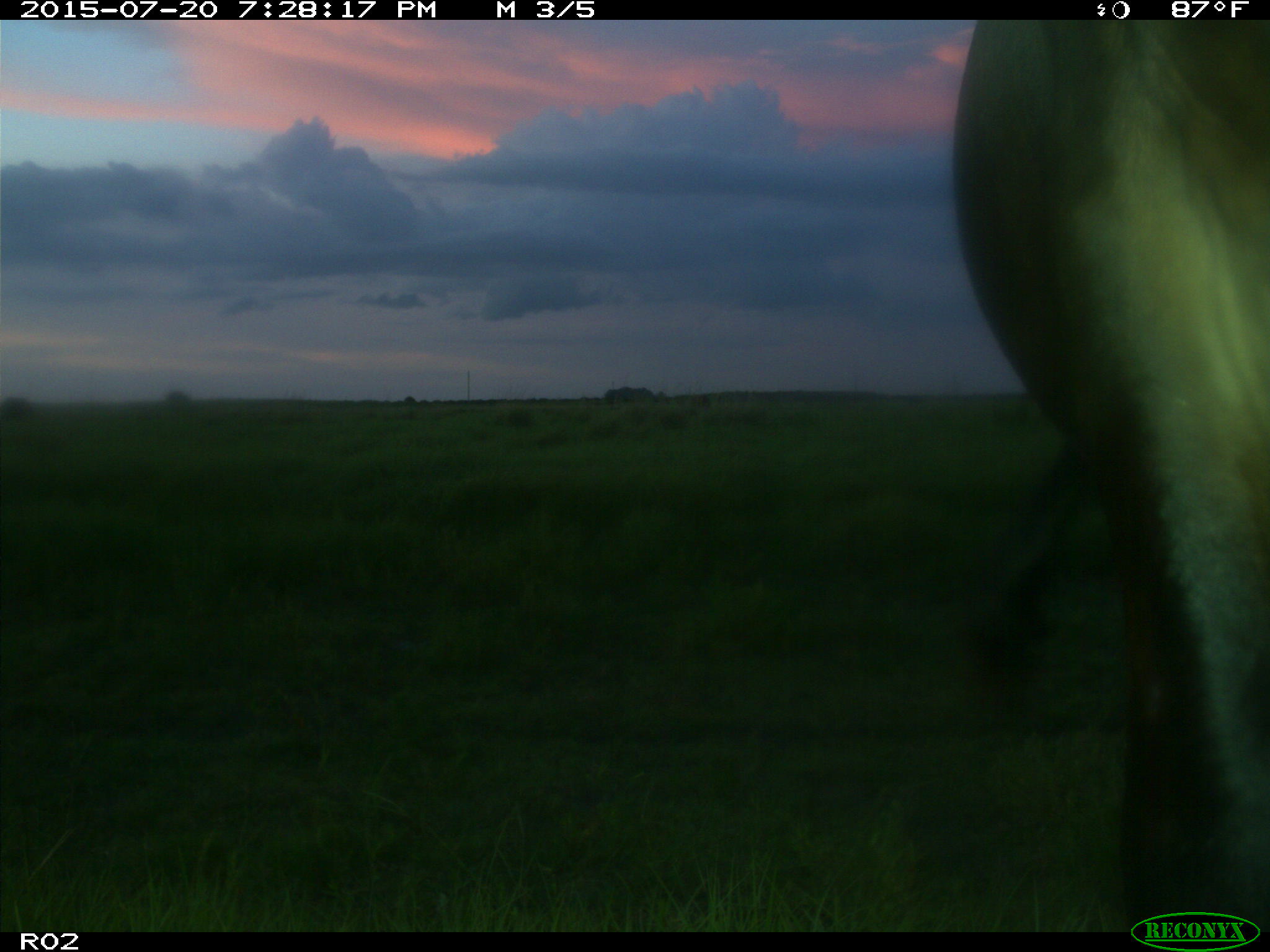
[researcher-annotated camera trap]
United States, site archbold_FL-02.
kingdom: Animalia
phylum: Chordata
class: Mammalia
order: Artiodactyla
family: Bovidae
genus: Bos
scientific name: Bos taurus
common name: domestic cow